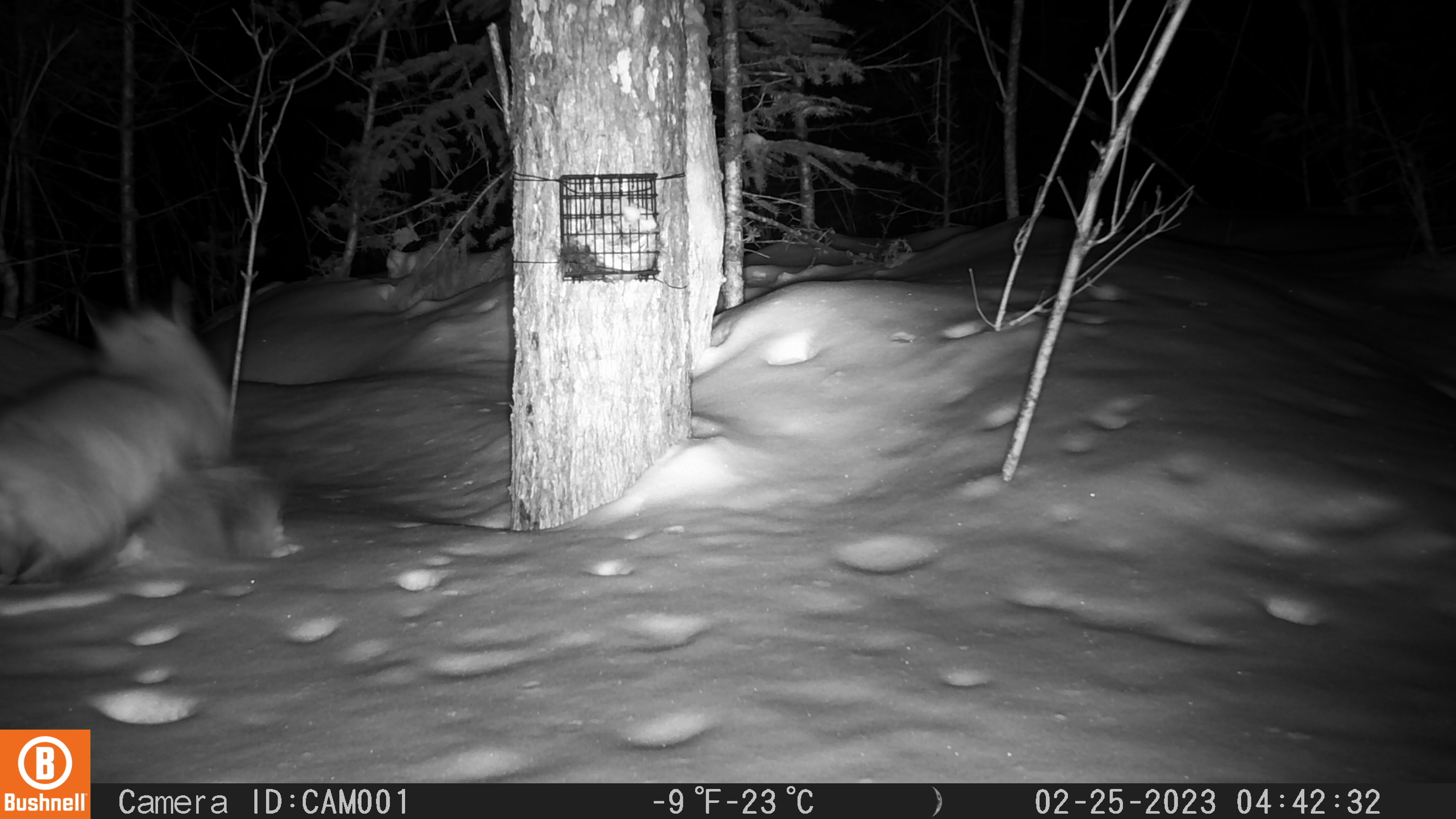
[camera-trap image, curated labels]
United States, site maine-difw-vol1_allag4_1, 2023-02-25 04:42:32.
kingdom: Animalia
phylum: Chordata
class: Mammalia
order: Carnivora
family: Canidae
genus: Vulpes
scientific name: Vulpes vulpes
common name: red fox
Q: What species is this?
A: Red fox (Vulpes vulpes).